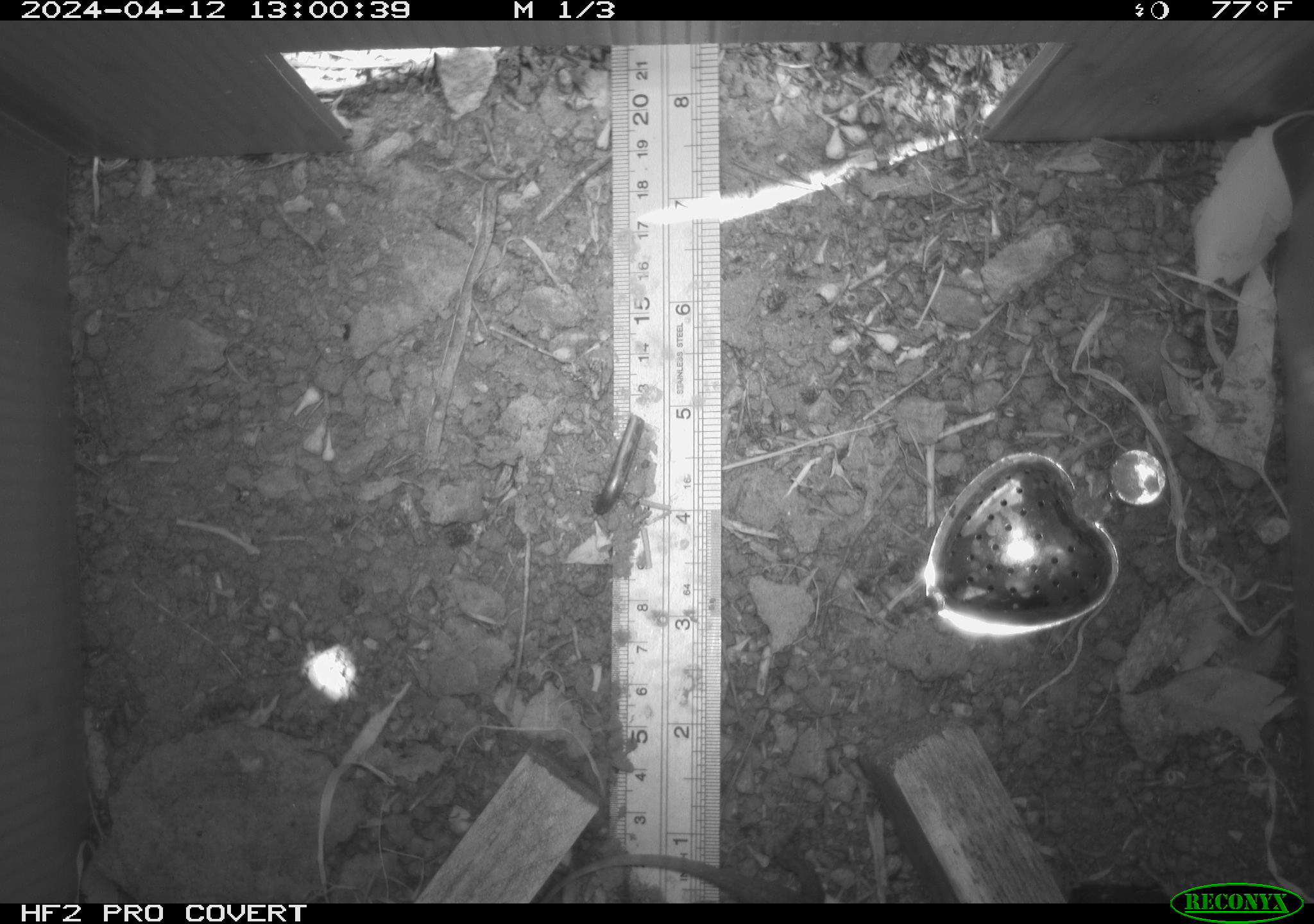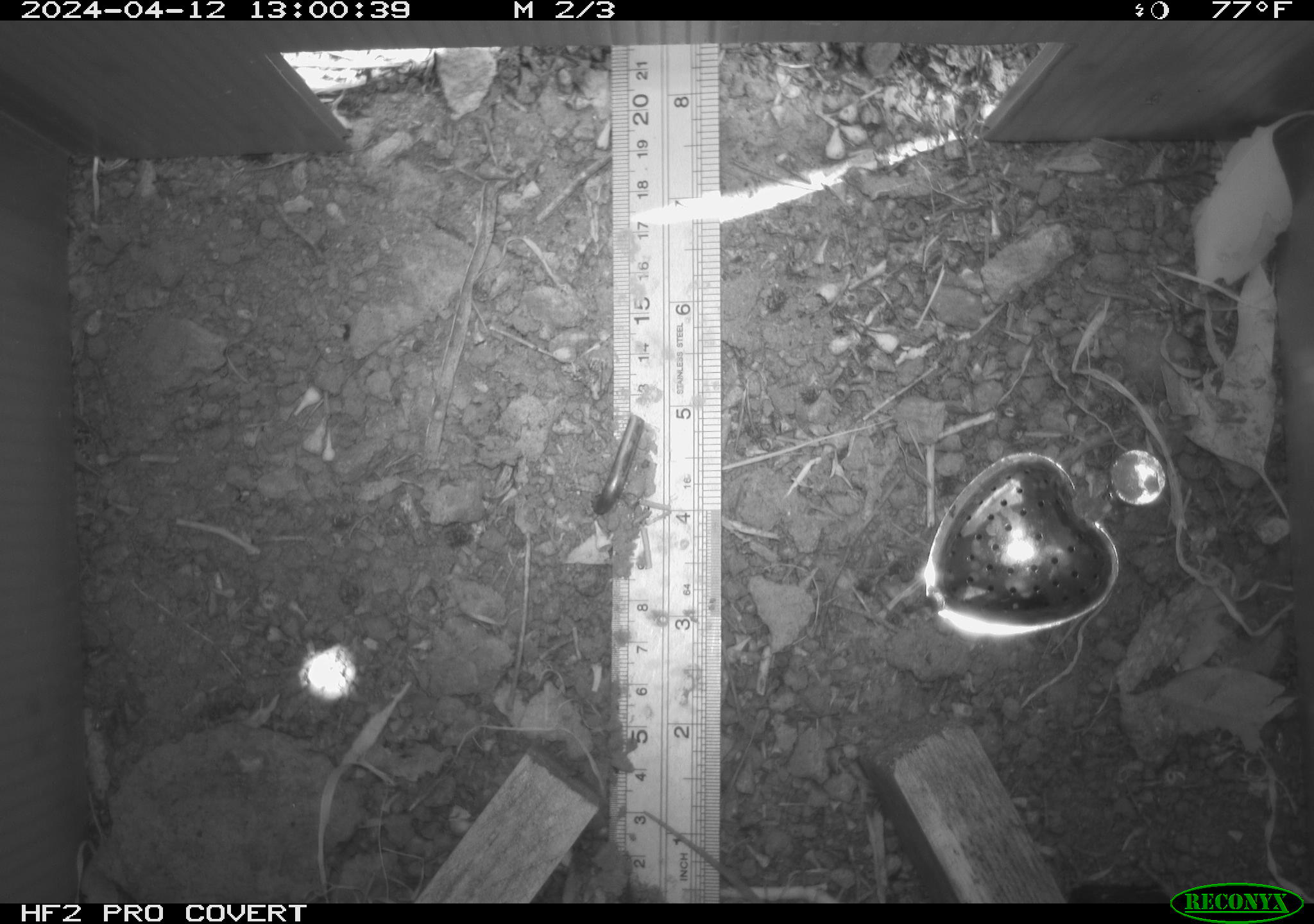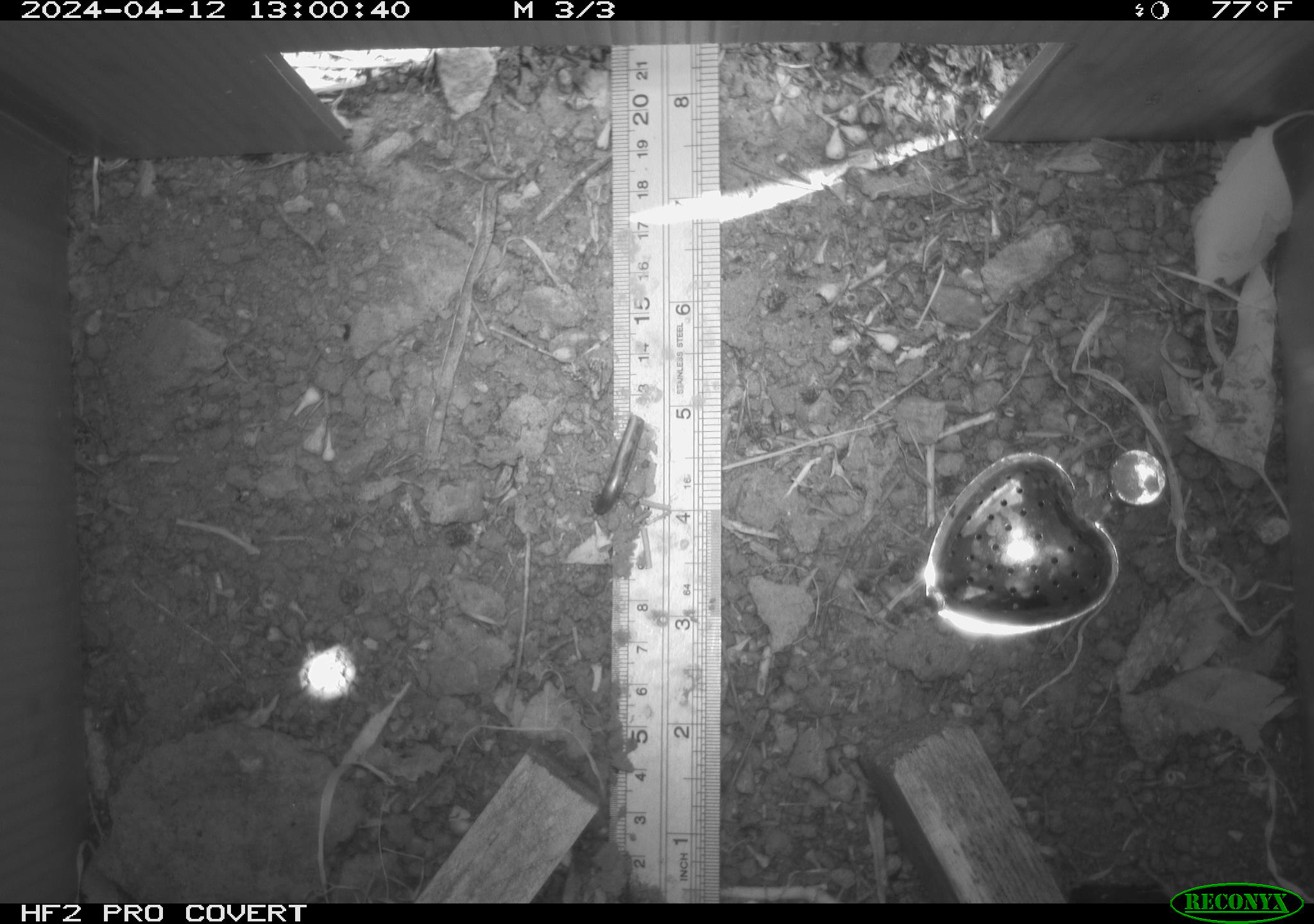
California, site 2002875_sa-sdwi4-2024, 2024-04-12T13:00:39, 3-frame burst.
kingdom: Animalia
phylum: Chordata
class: Reptilia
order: Squamata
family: Phrynosomatidae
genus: Sceloporus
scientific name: Sceloporus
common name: spiny lizards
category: sceloporus species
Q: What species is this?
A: Sceloporus species (spiny lizards) (Sceloporus).